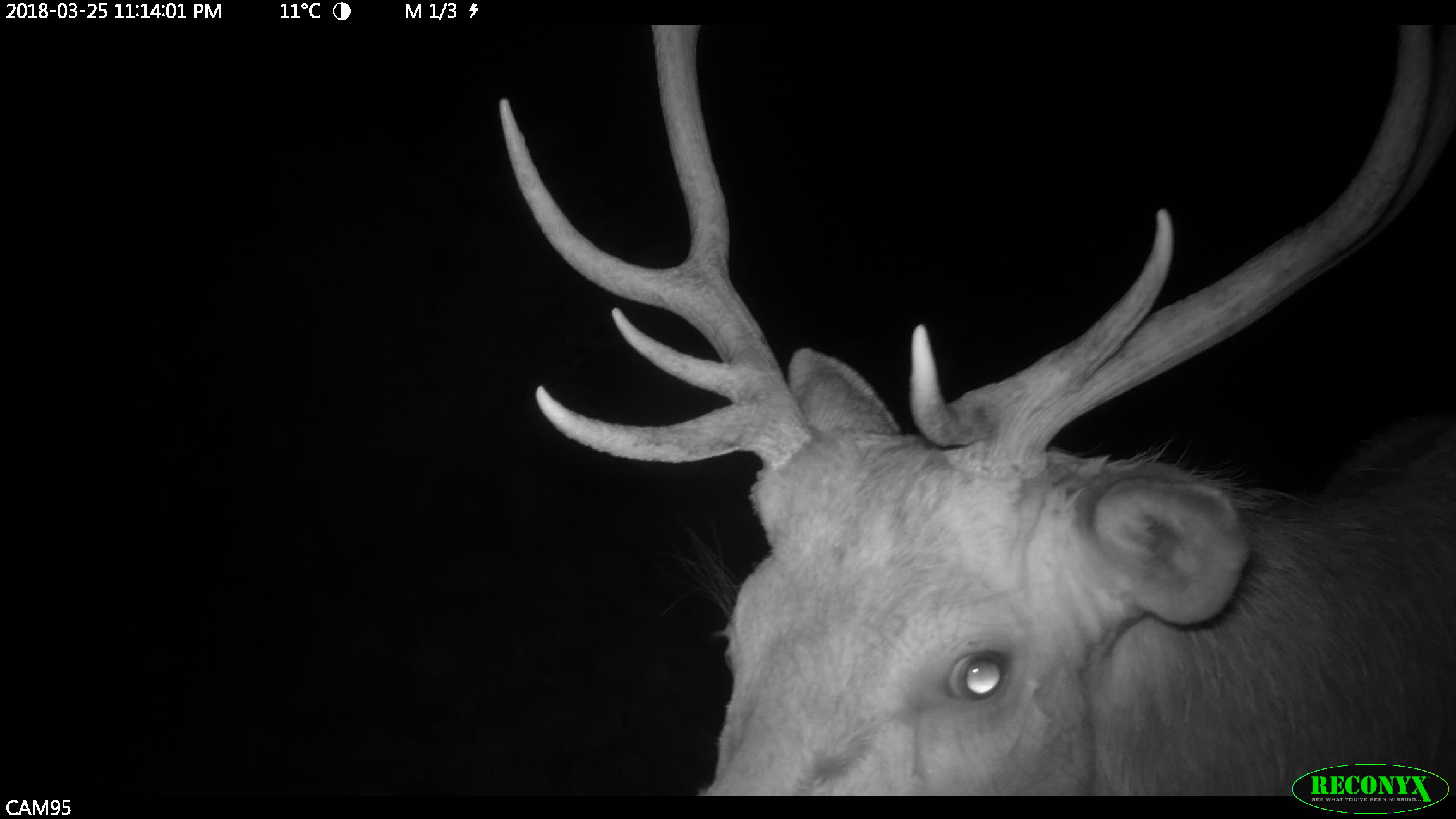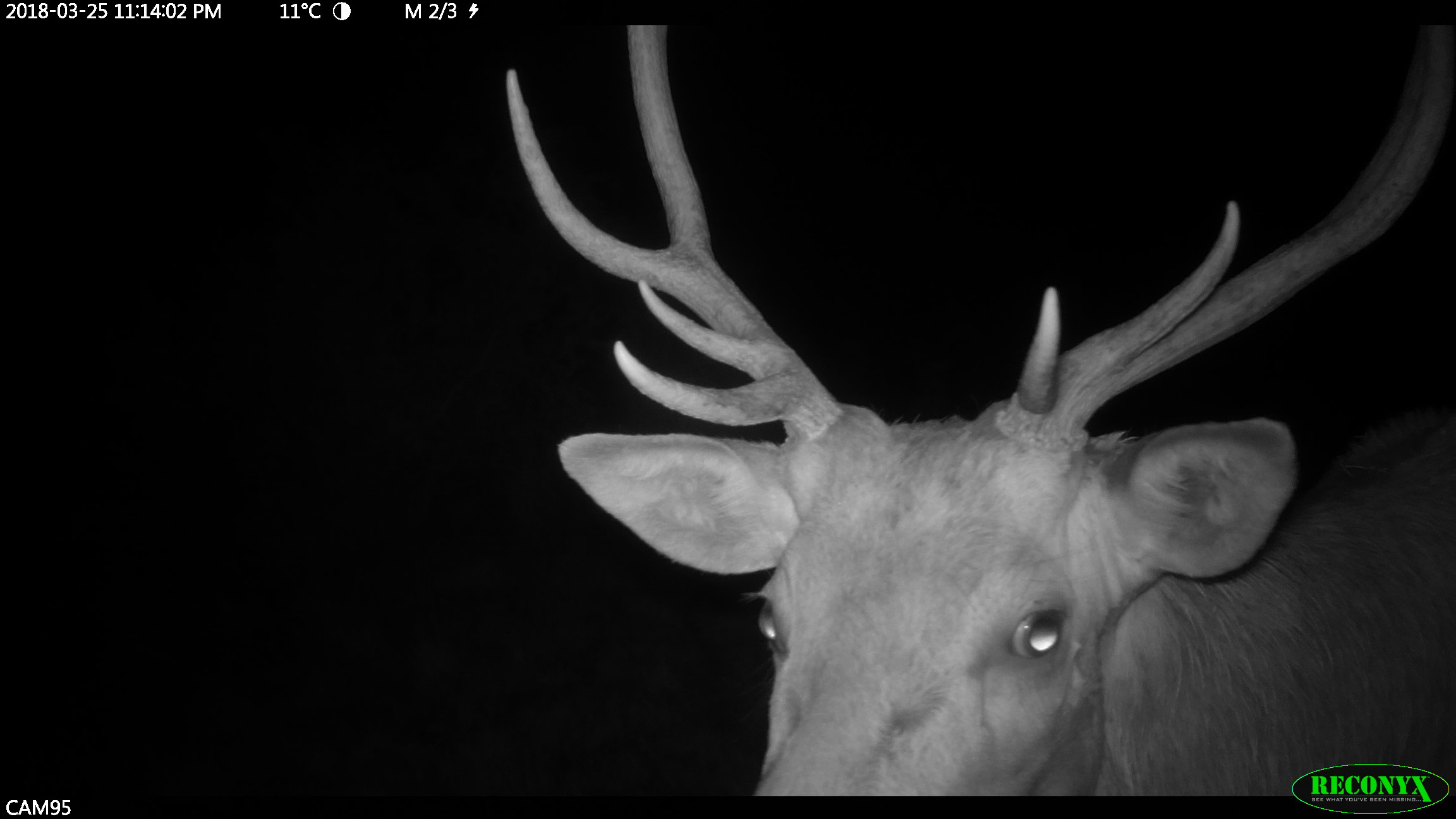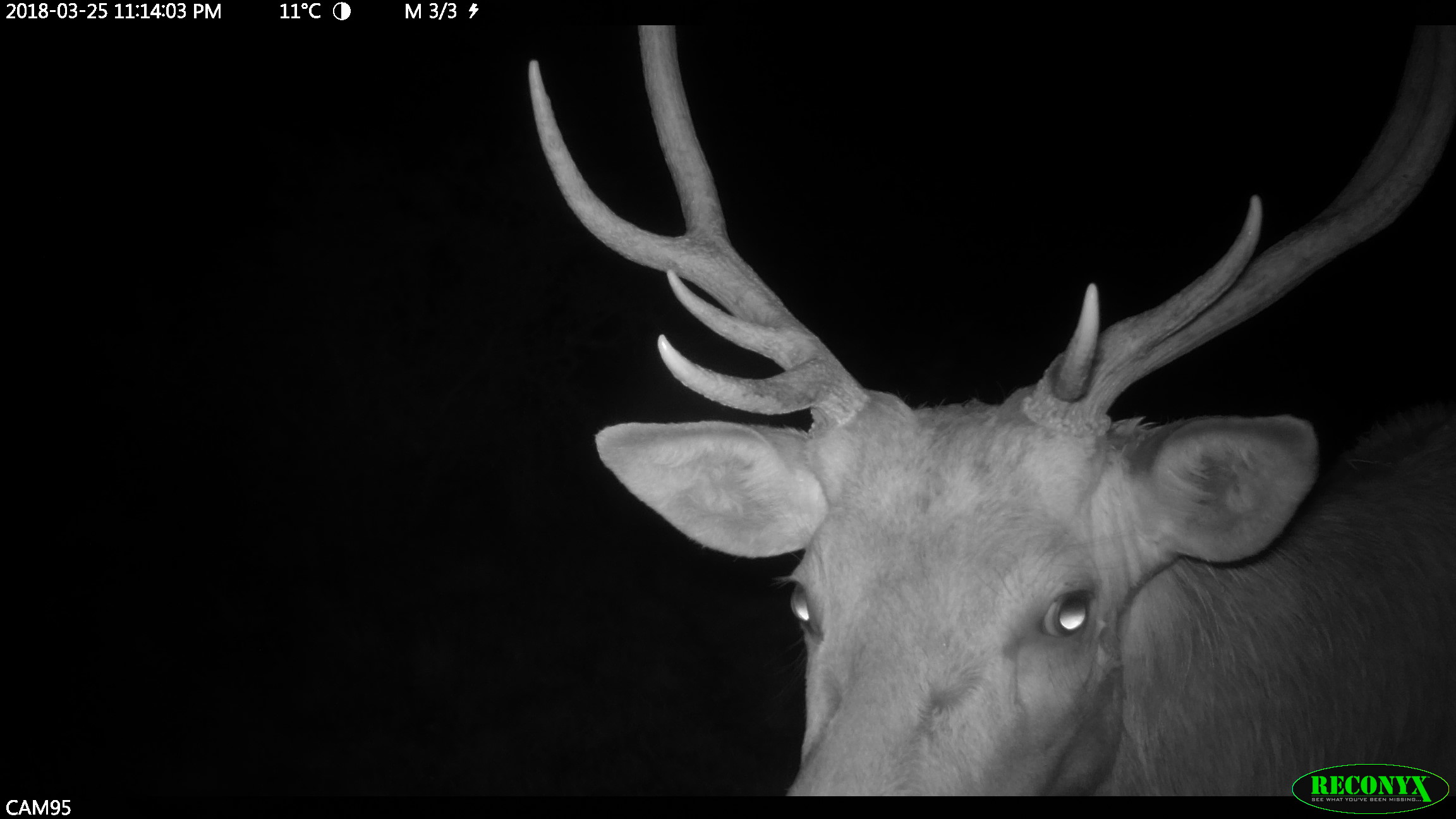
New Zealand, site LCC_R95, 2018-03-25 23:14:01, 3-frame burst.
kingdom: Animalia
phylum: Chordata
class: Mammalia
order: Artiodactyla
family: Cervidae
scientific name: Cervidae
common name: deer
Deer (Cervidae).